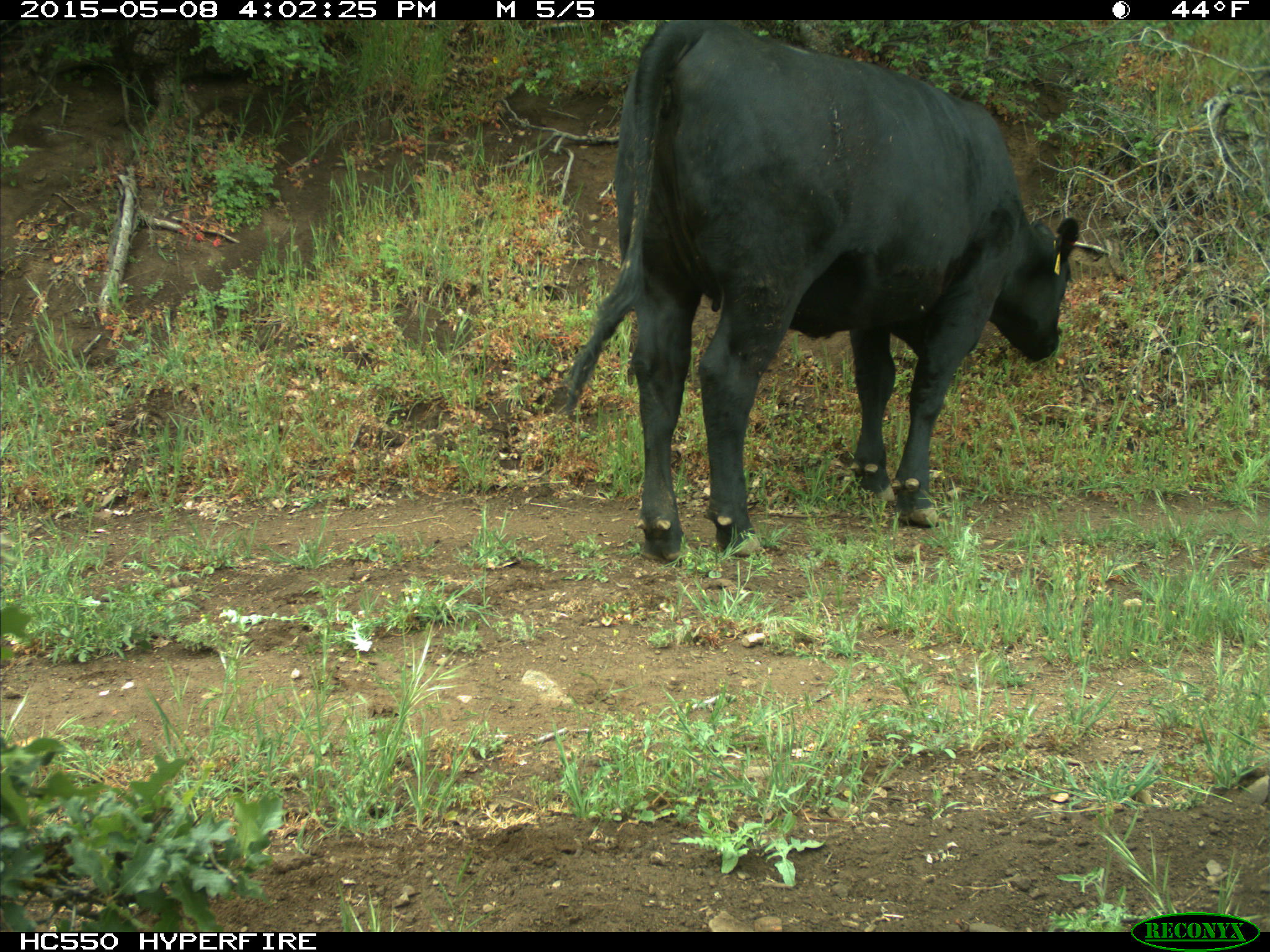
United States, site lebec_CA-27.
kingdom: Animalia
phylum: Chordata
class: Mammalia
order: Artiodactyla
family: Bovidae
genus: Bos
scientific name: Bos taurus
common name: domestic cow